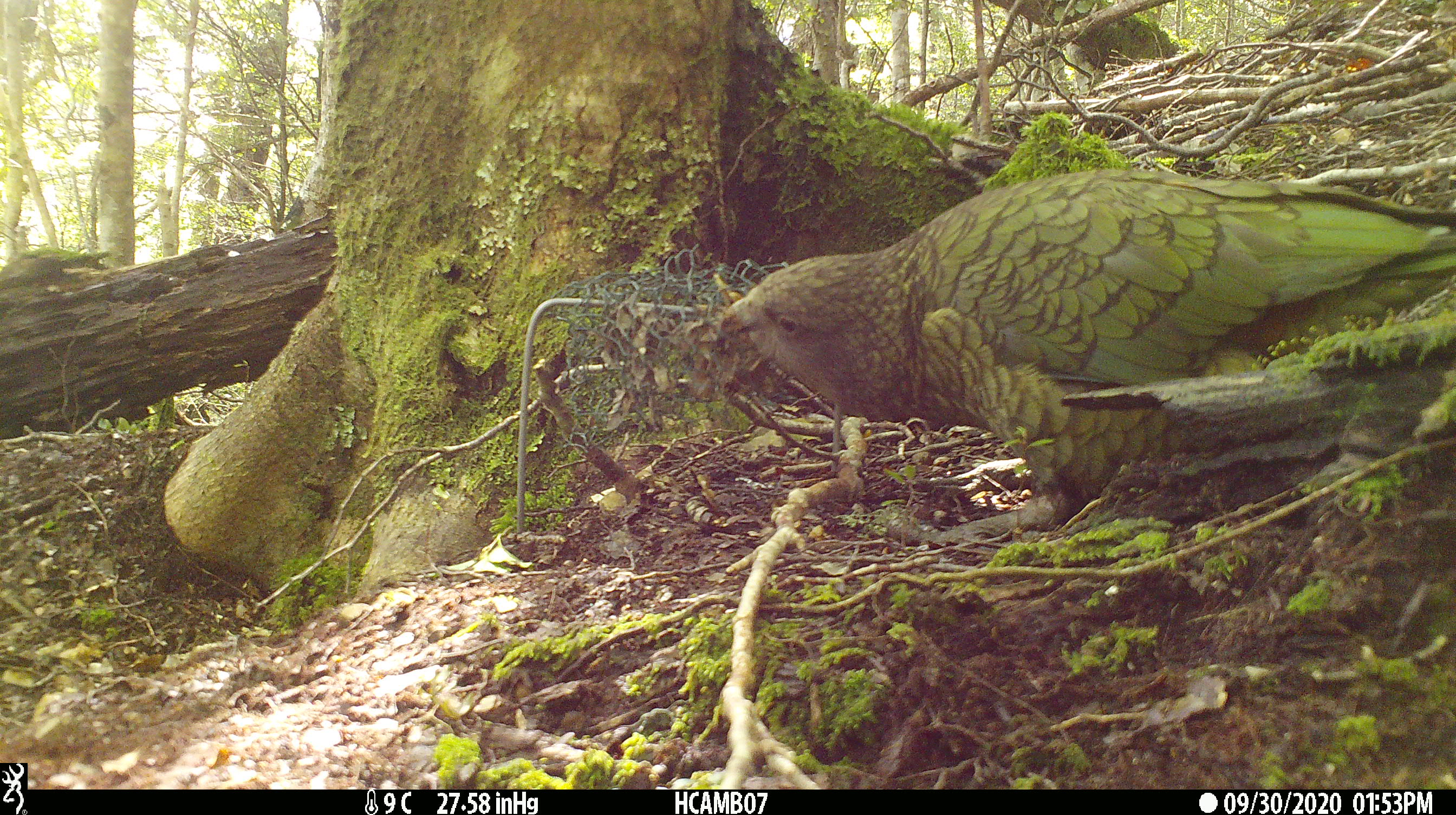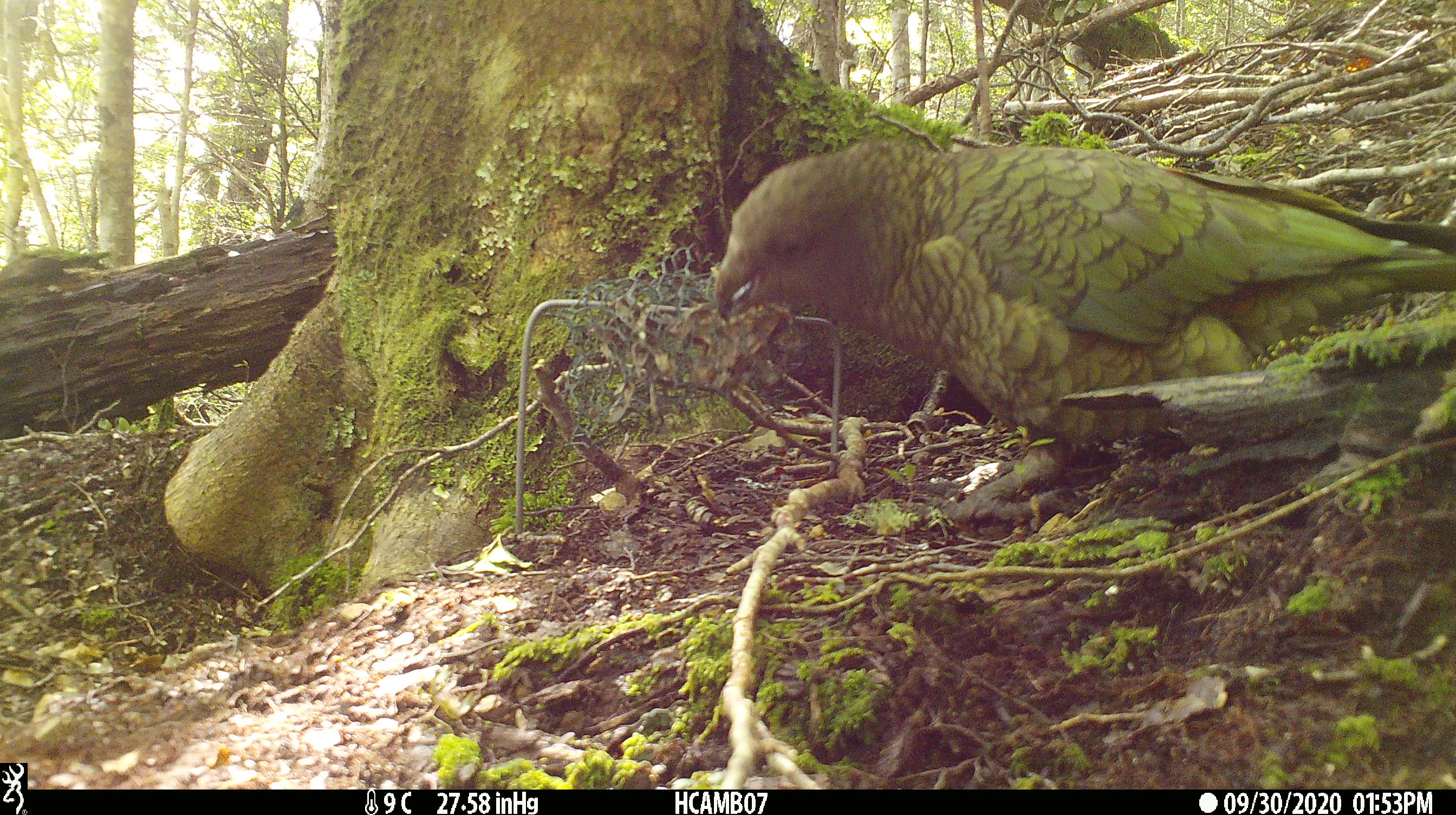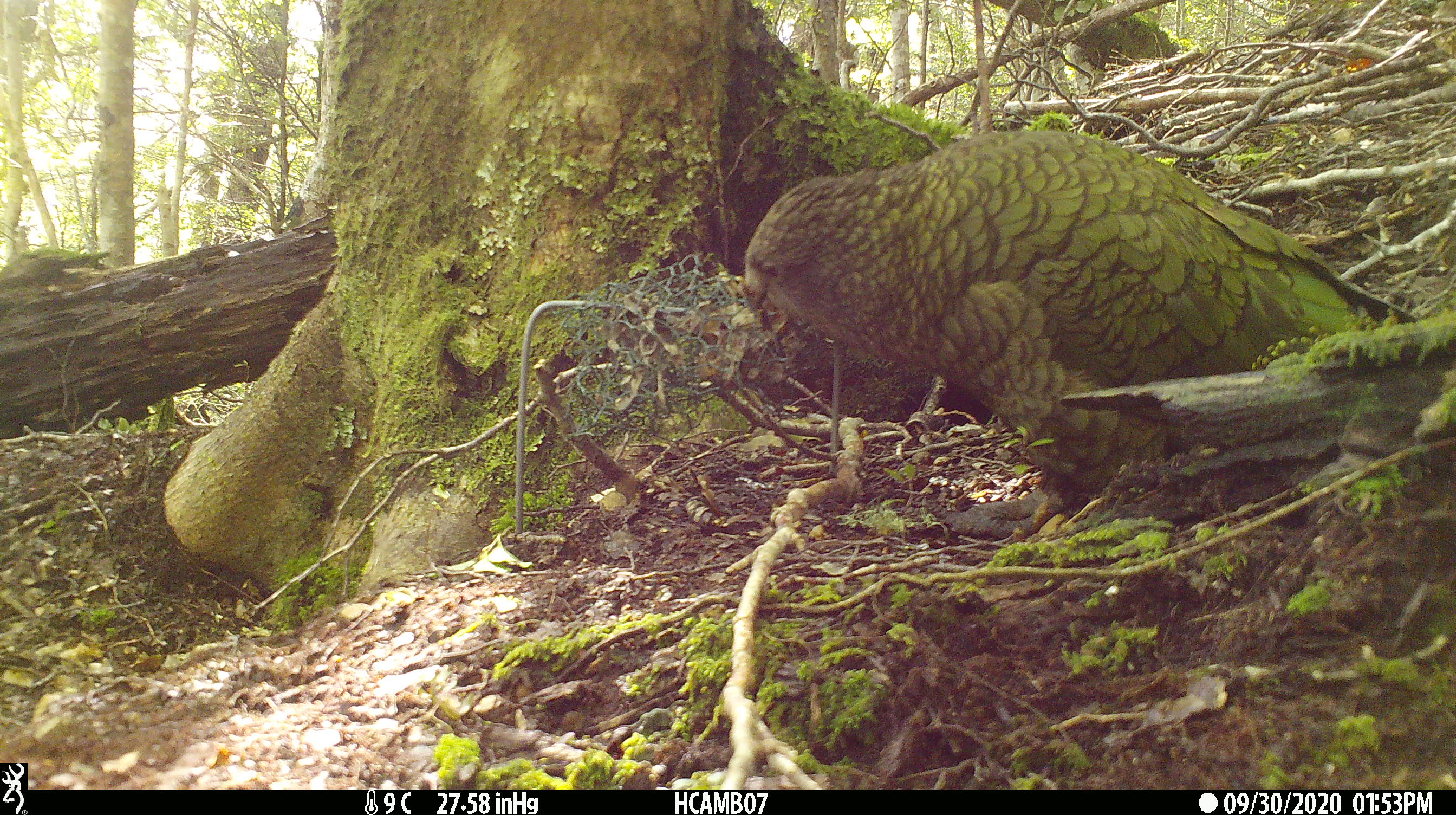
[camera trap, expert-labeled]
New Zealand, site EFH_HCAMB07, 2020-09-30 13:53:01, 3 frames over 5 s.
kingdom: Animalia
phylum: Chordata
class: Aves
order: Psittaciformes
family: Strigopidae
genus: Nestor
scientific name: Nestor notabilis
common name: kea